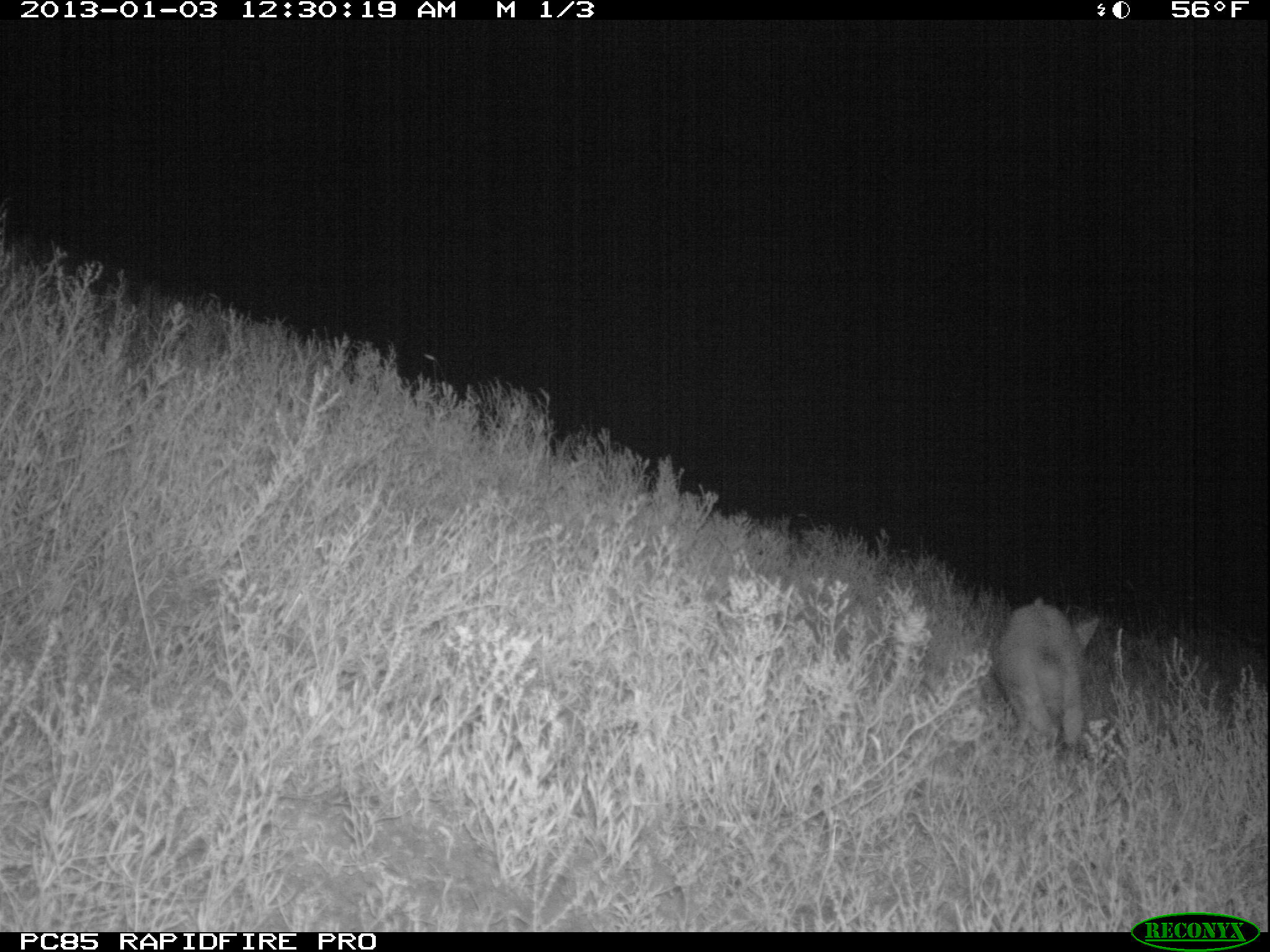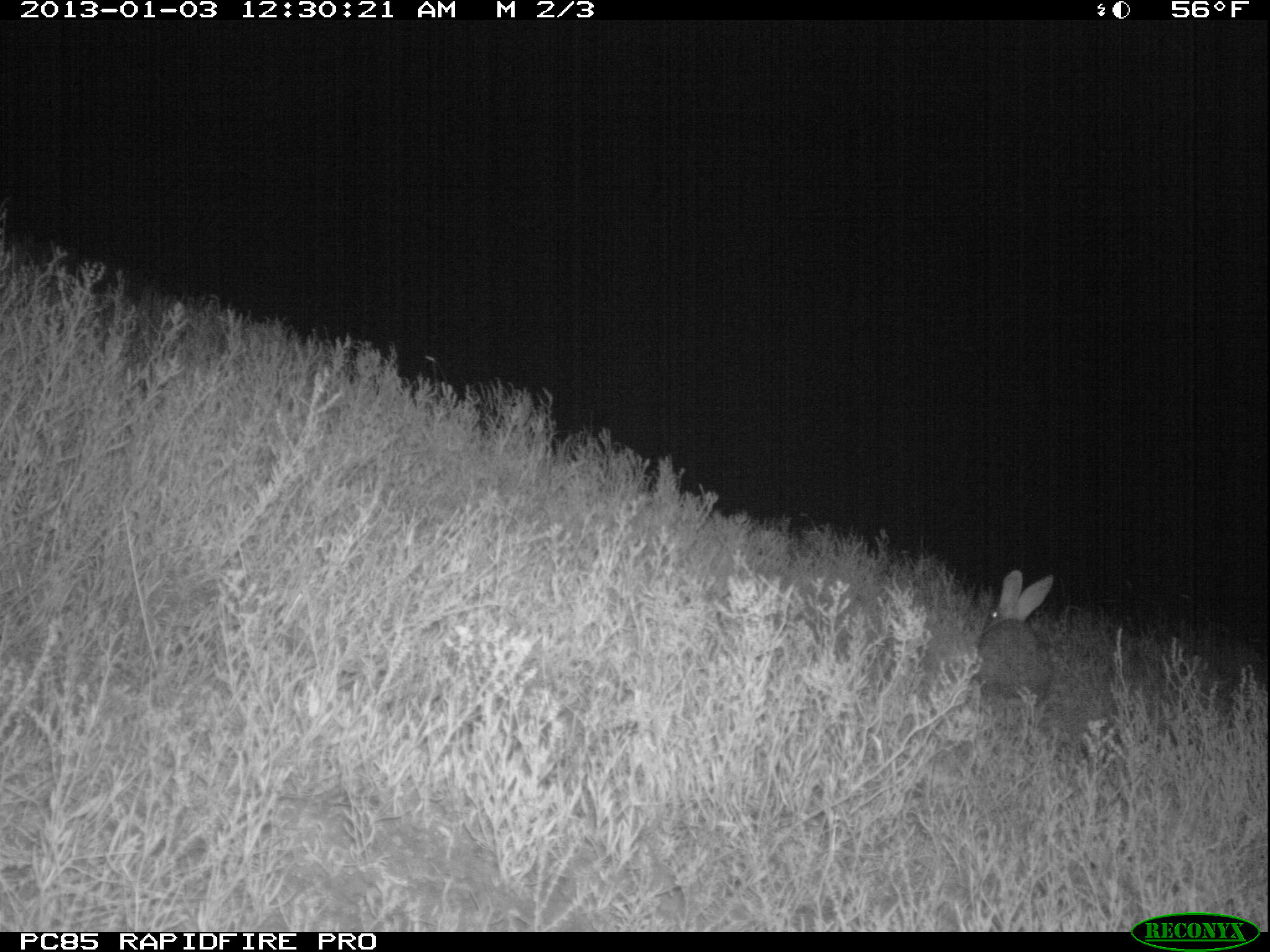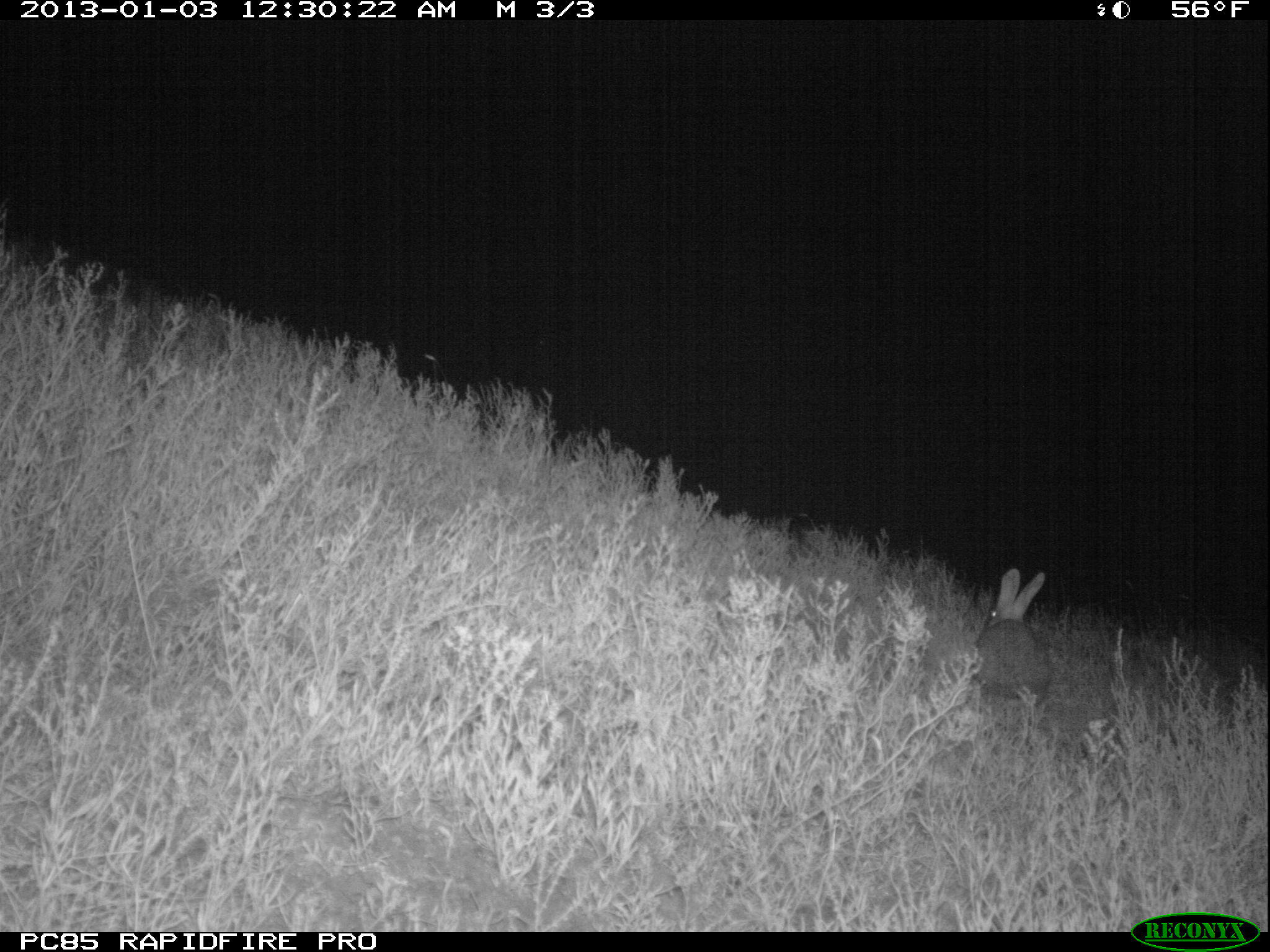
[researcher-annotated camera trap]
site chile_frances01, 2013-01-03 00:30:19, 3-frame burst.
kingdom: Animalia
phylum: Chordata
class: Mammalia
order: Lagomorpha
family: Leporidae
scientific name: Leporidae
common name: rabbits and hares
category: rabbit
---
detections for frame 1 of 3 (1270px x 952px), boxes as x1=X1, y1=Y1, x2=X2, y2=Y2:
rabbit: x1=989, y1=599, x2=1101, y2=761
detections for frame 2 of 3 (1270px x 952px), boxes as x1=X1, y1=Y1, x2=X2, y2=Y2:
rabbit: x1=972, y1=568, x2=1056, y2=723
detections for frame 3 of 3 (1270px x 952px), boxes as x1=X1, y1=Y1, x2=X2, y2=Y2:
rabbit: x1=972, y1=566, x2=1050, y2=724